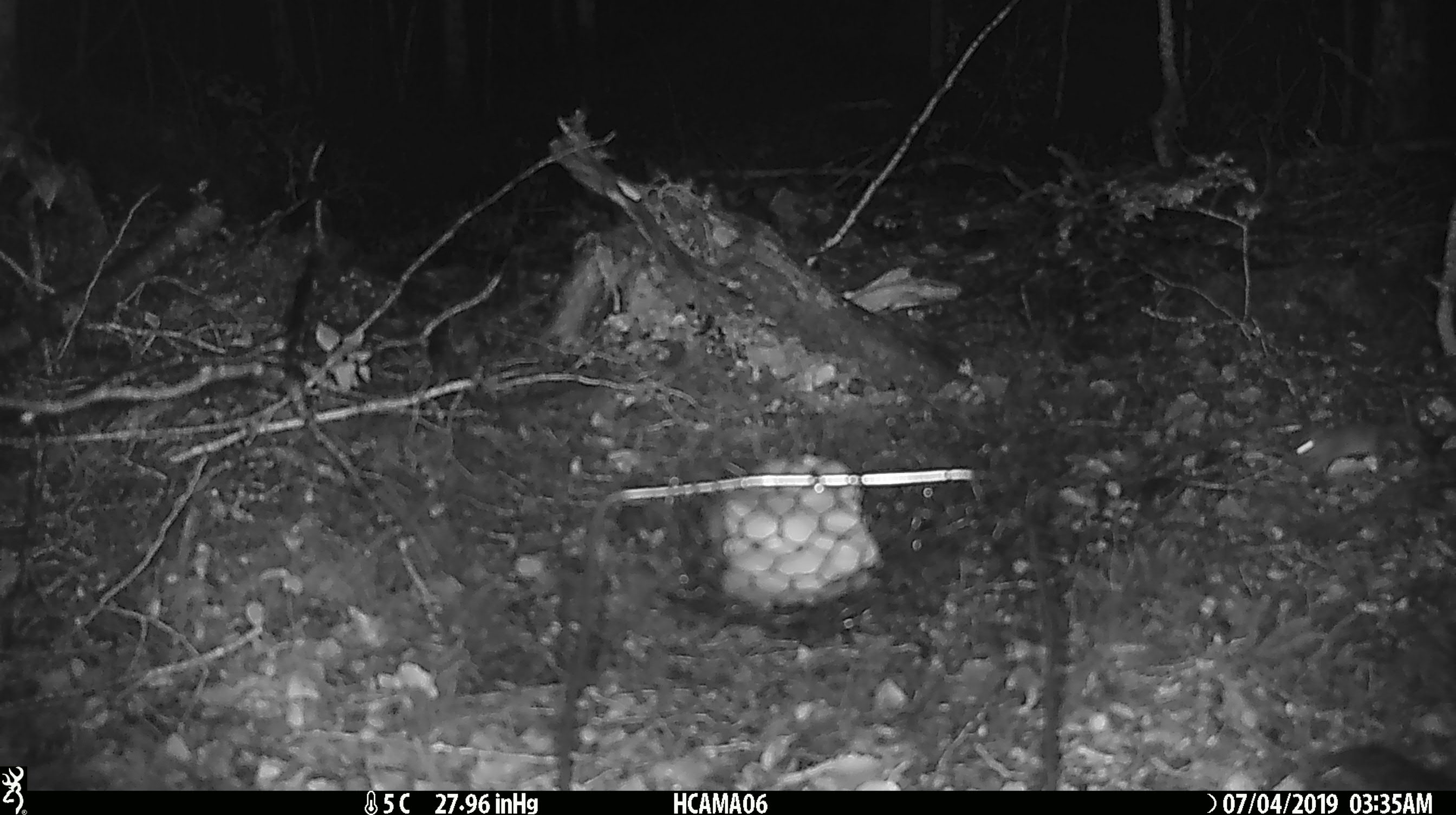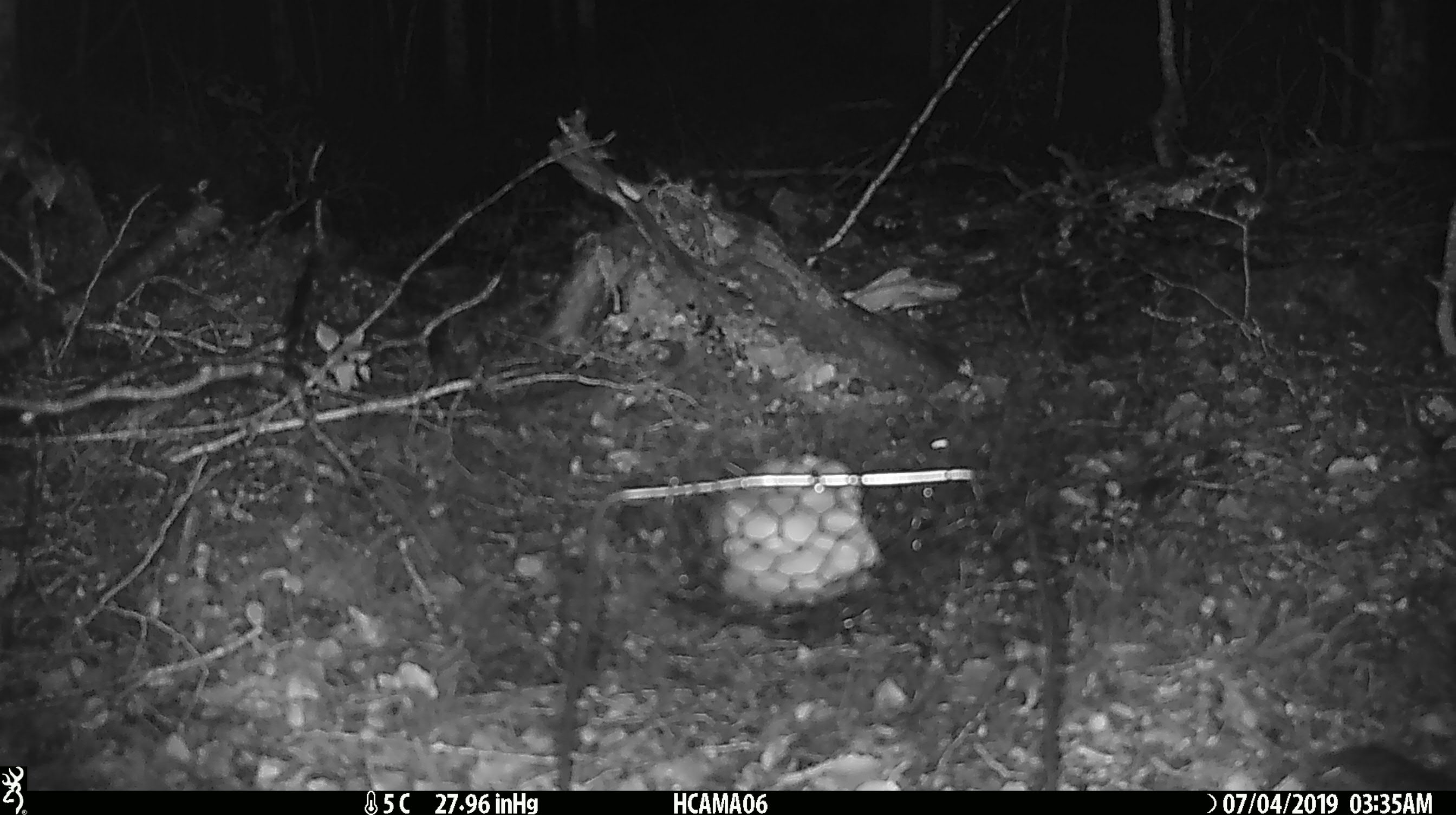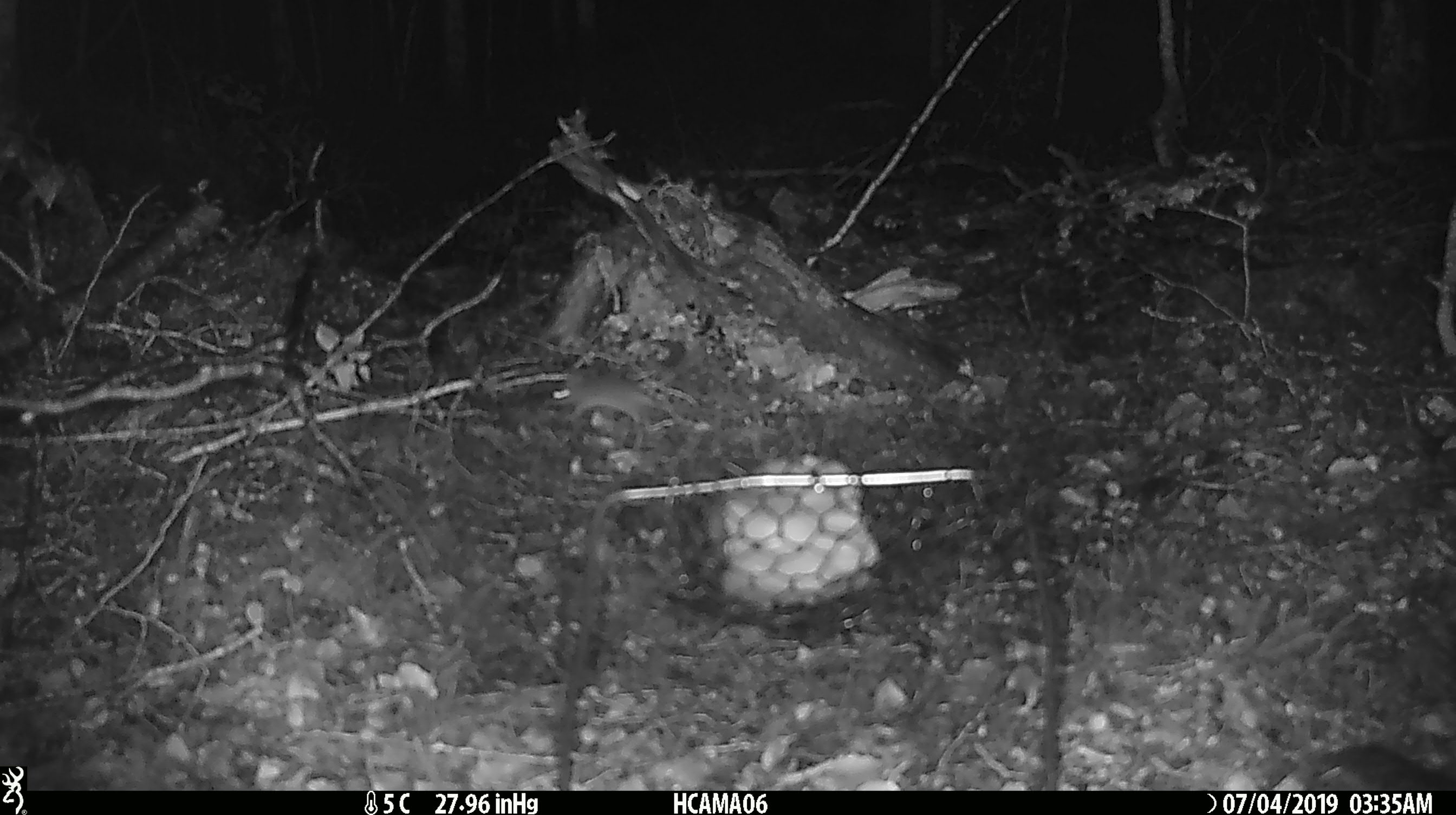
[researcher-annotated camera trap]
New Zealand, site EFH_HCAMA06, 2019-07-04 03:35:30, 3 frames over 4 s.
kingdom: Animalia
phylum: Chordata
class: Mammalia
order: Rodentia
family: Muridae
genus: Mus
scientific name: Mus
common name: mouse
Mouse (Mus).